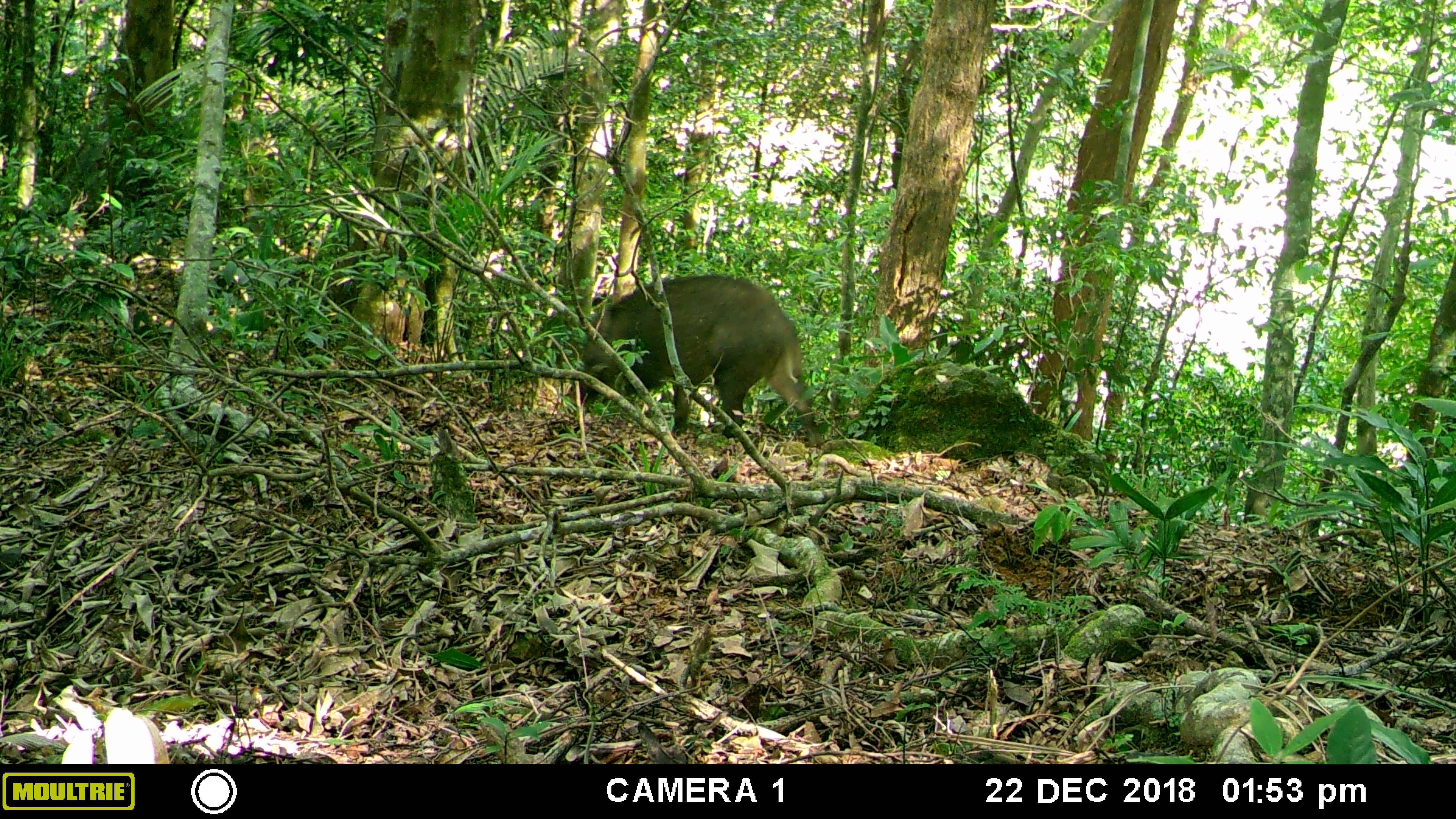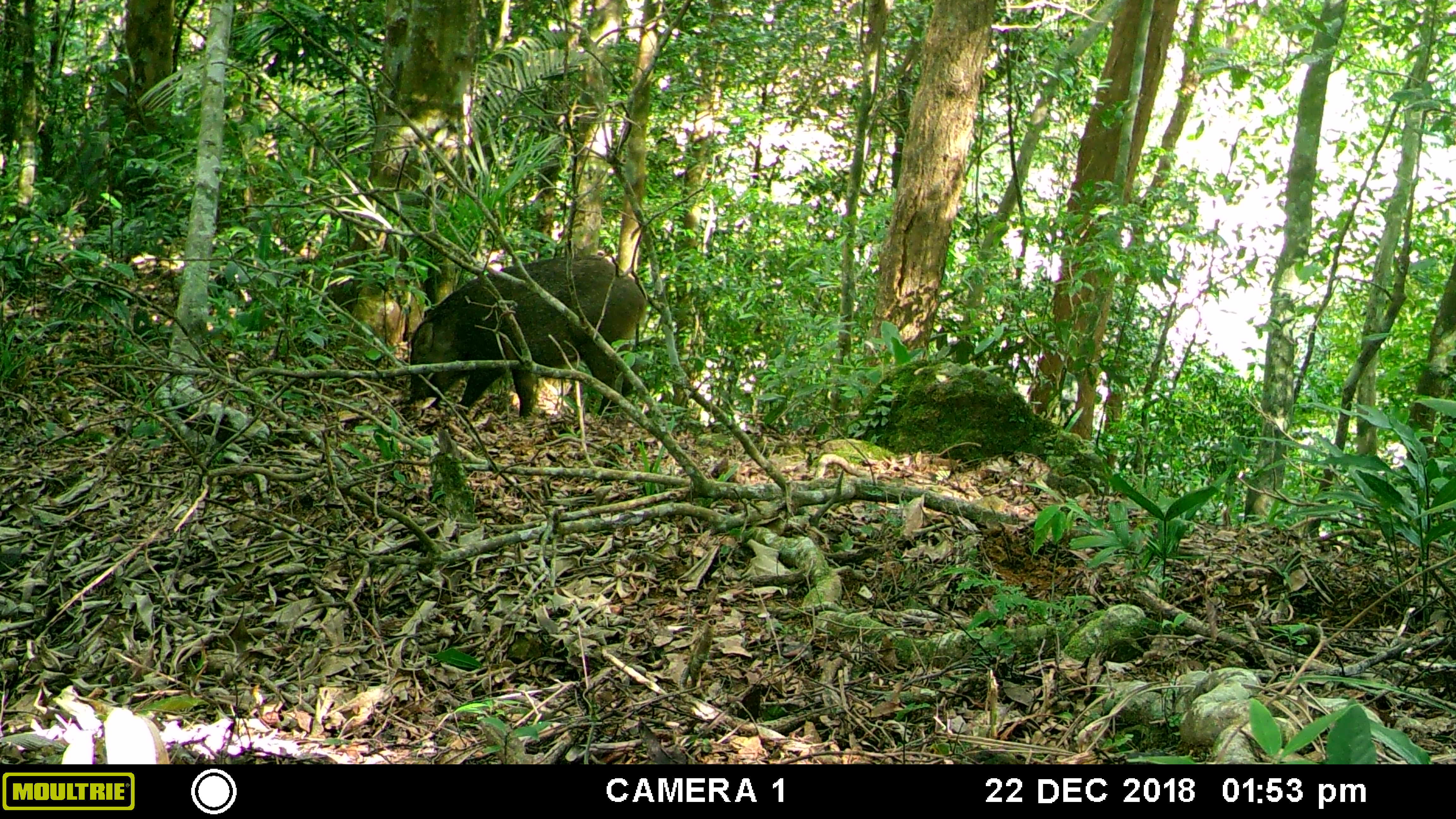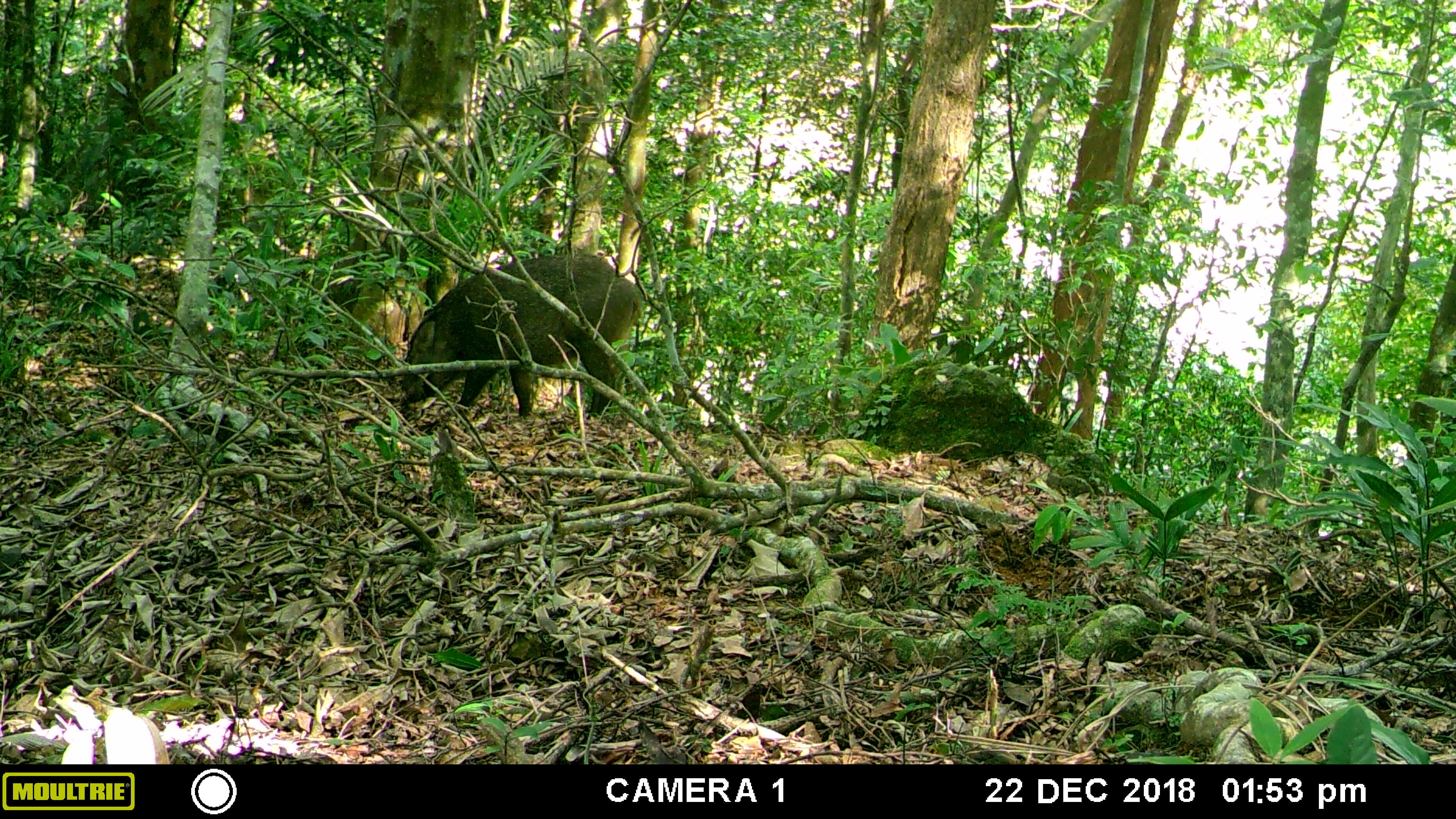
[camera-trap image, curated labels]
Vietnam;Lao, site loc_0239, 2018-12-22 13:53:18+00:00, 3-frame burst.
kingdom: Animalia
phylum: Chordata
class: Mammalia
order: Artiodactyla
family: Suidae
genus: Sus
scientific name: Sus scrofa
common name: eurasian wild pig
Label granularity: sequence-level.